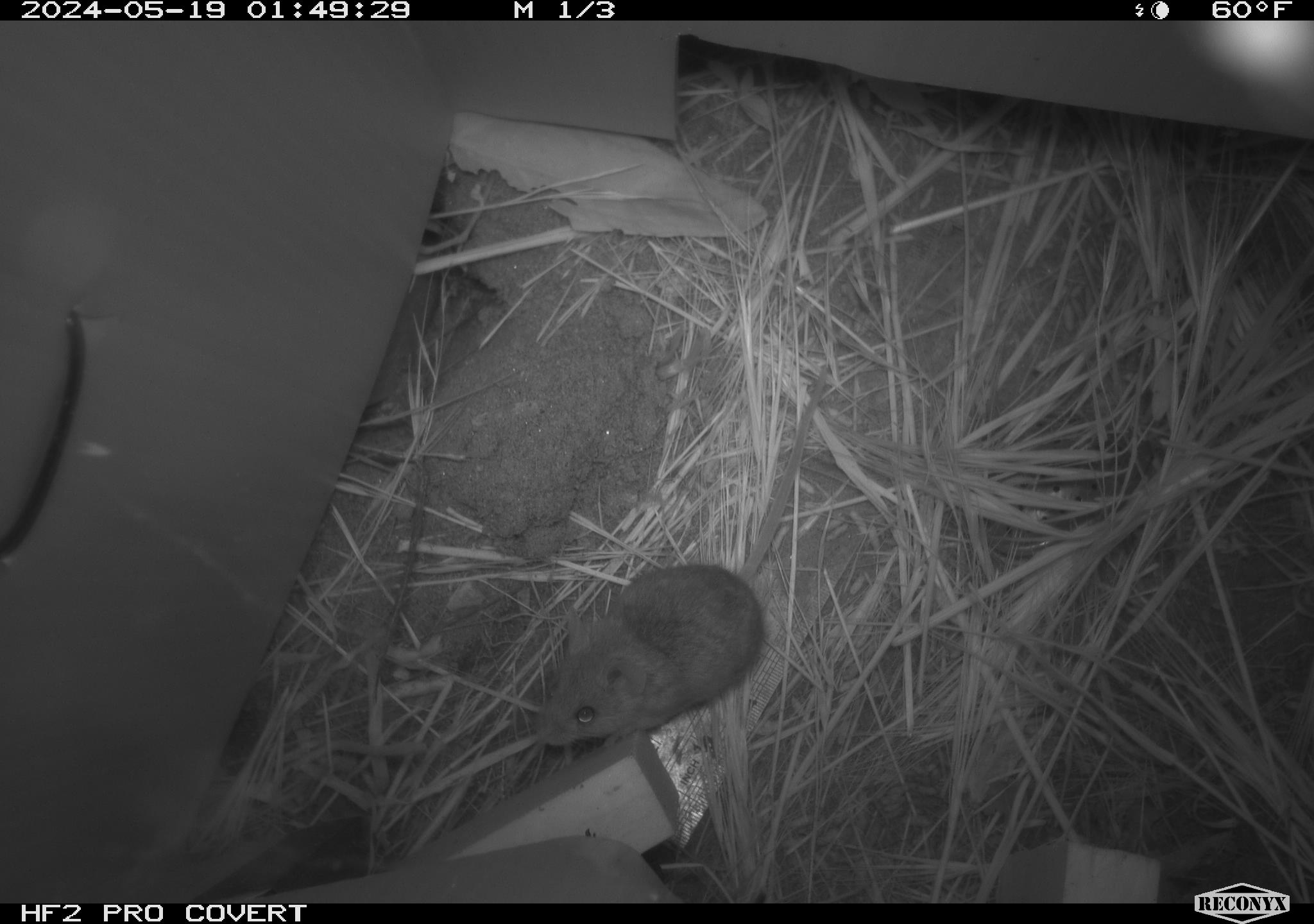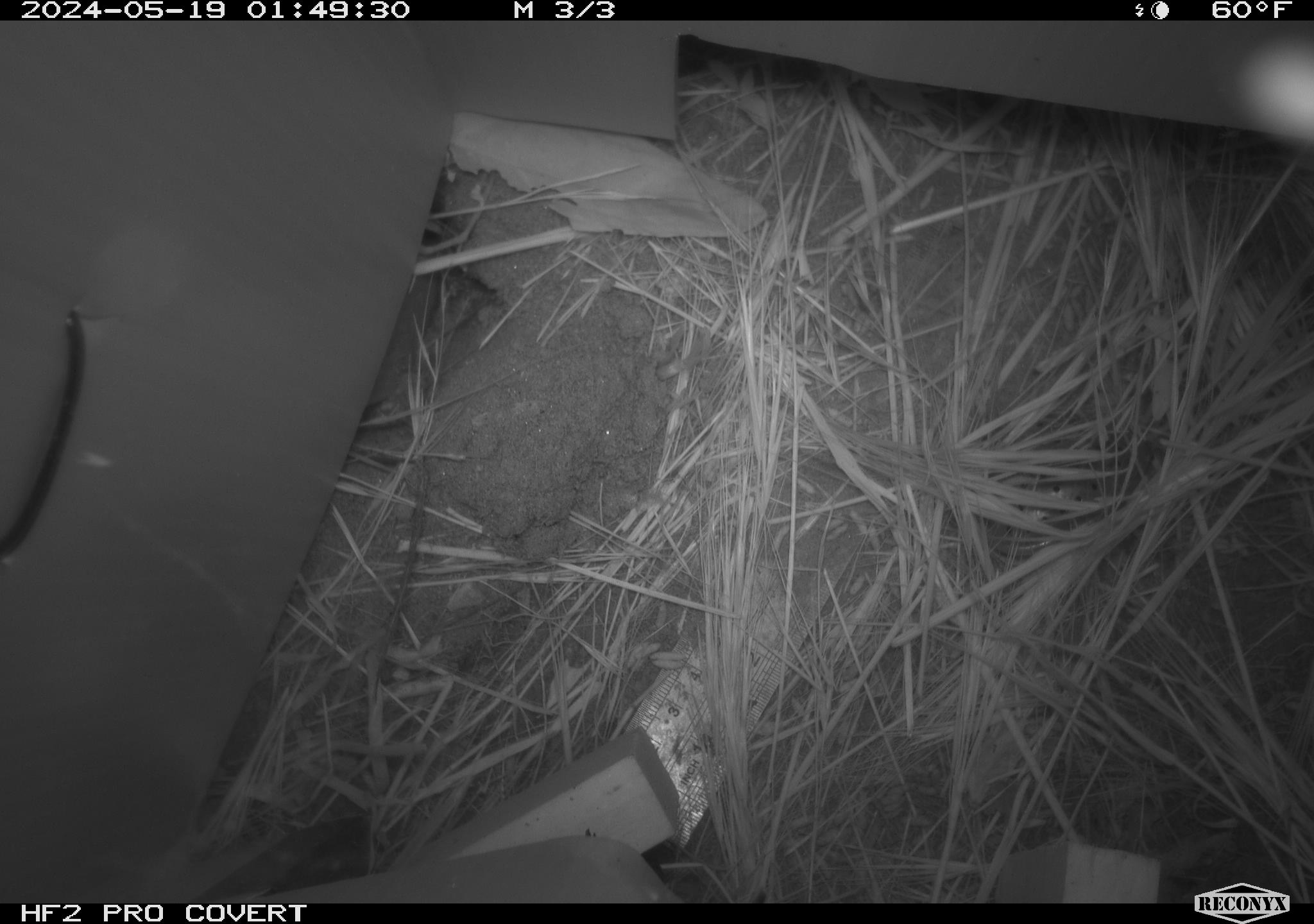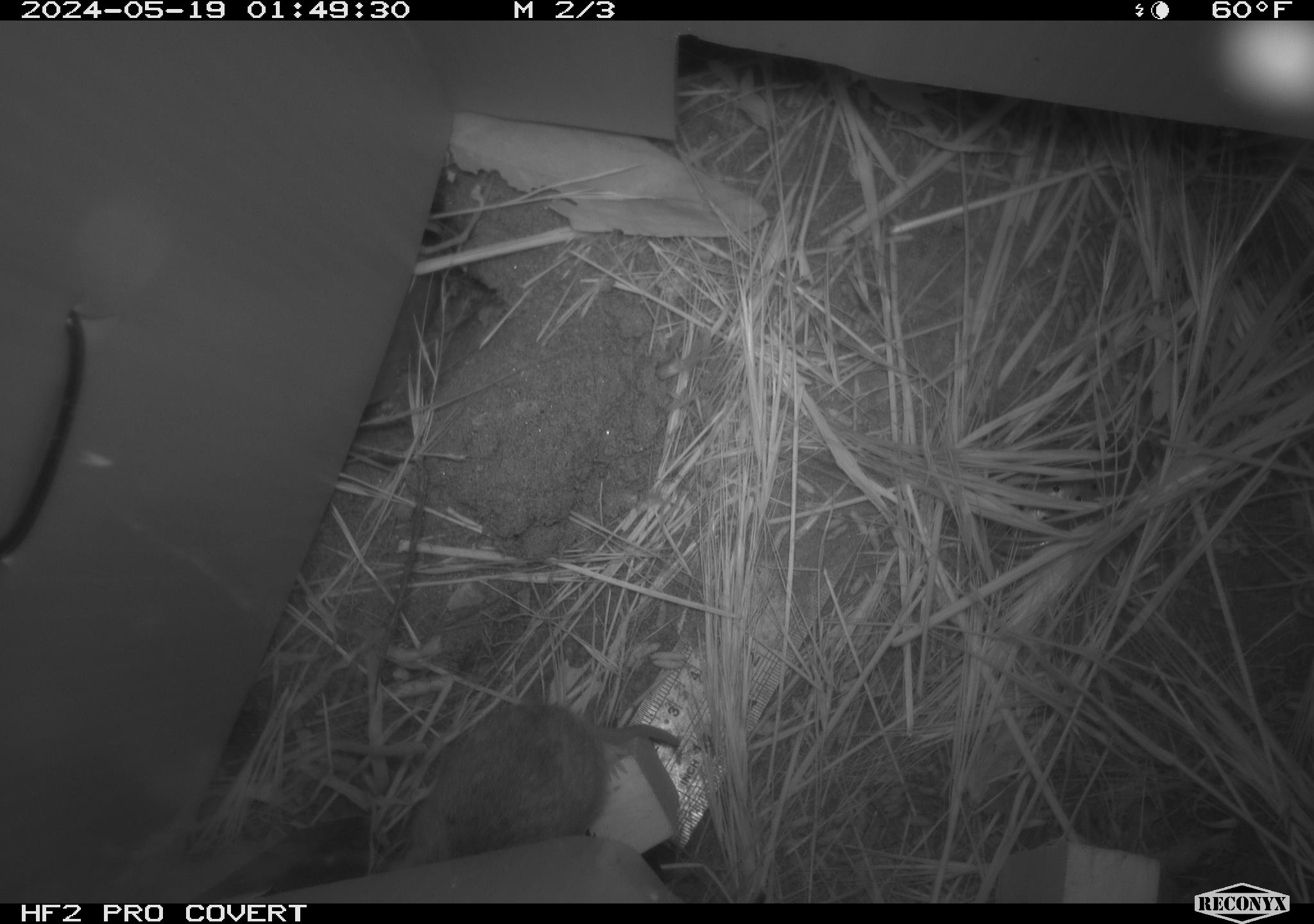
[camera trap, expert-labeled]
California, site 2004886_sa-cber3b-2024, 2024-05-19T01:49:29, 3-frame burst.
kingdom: Animalia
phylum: Chordata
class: Mammalia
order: Rodentia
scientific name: Rodentia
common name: mouse species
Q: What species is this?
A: Mouse species (Rodentia).